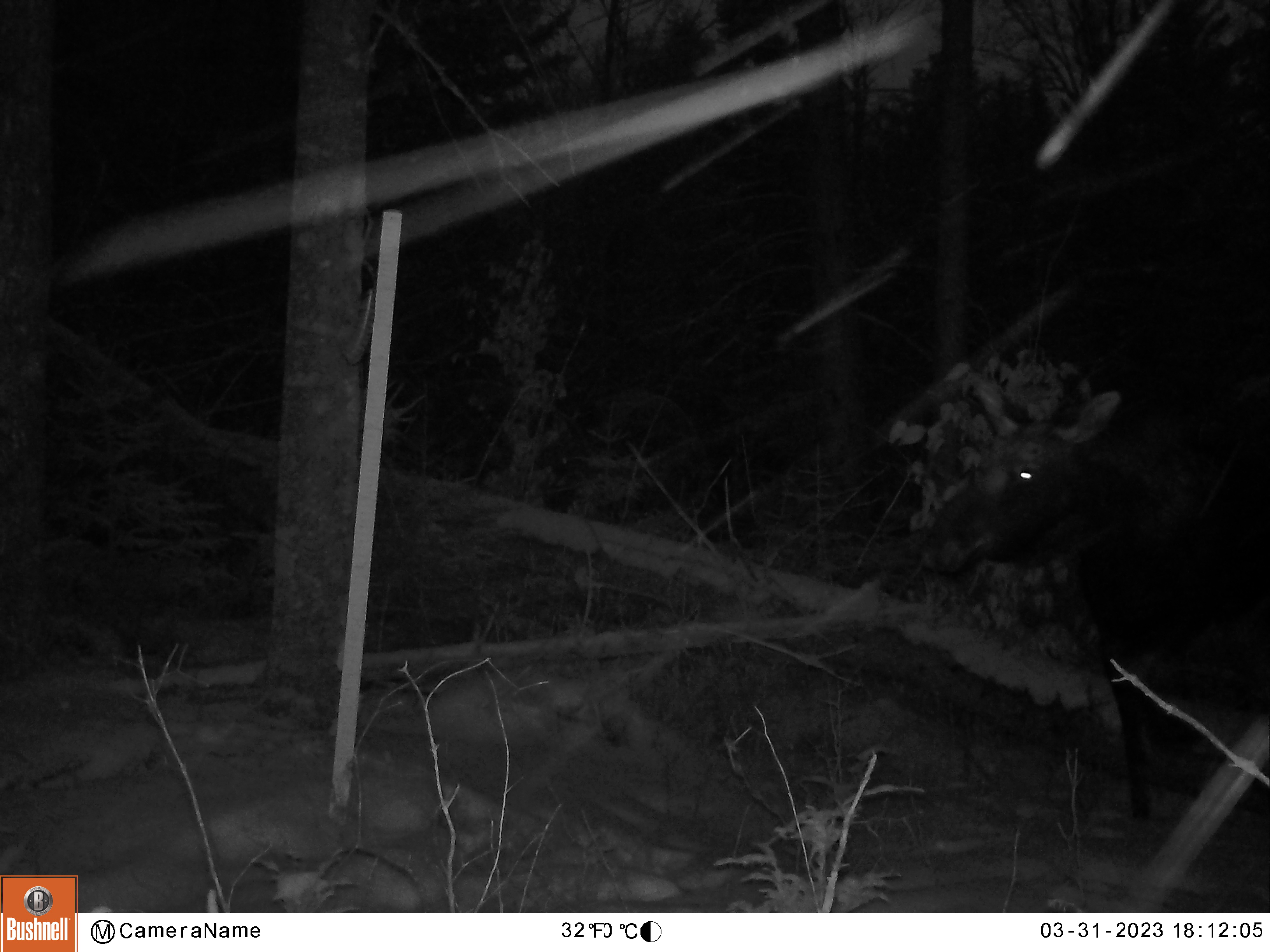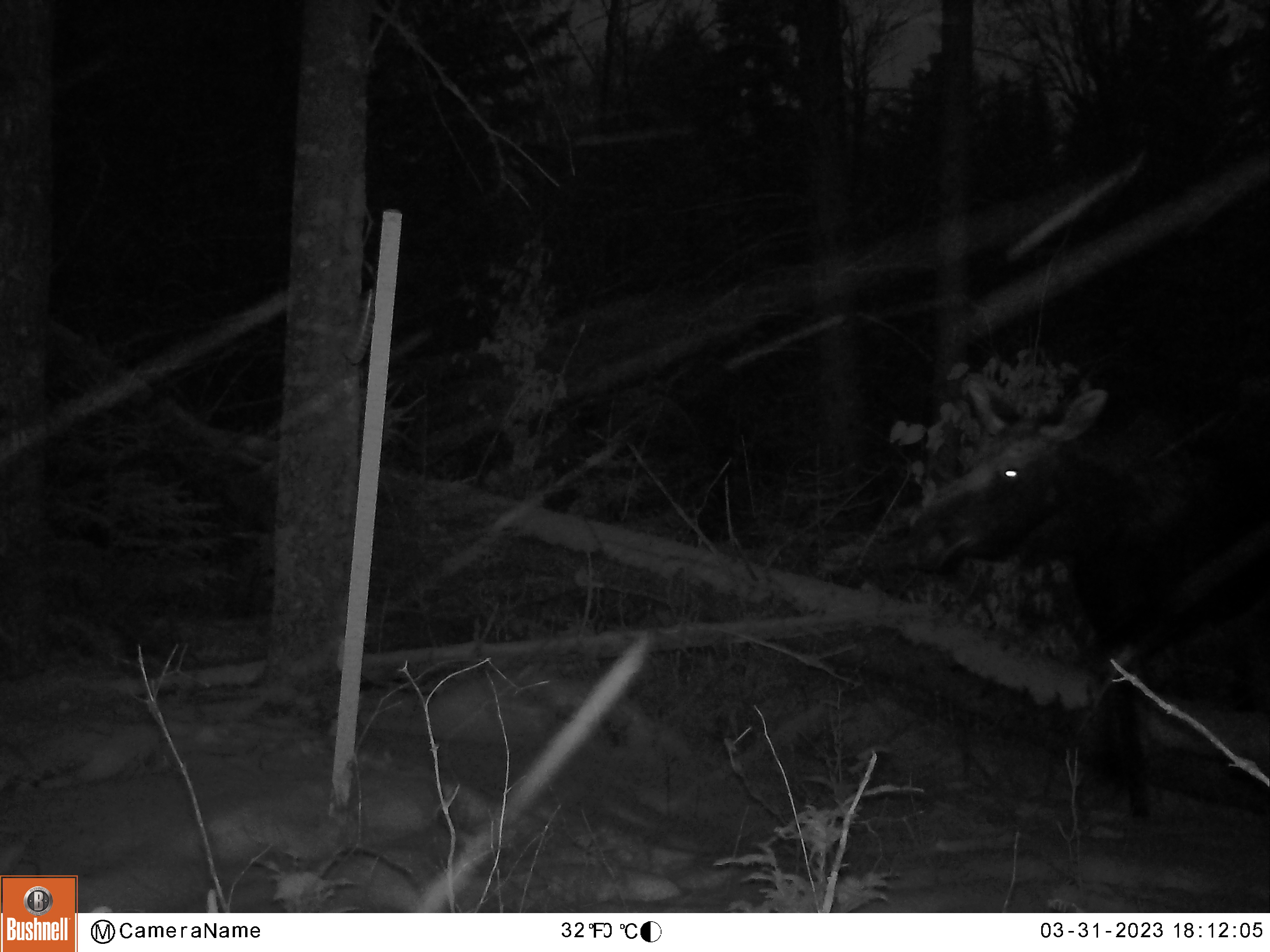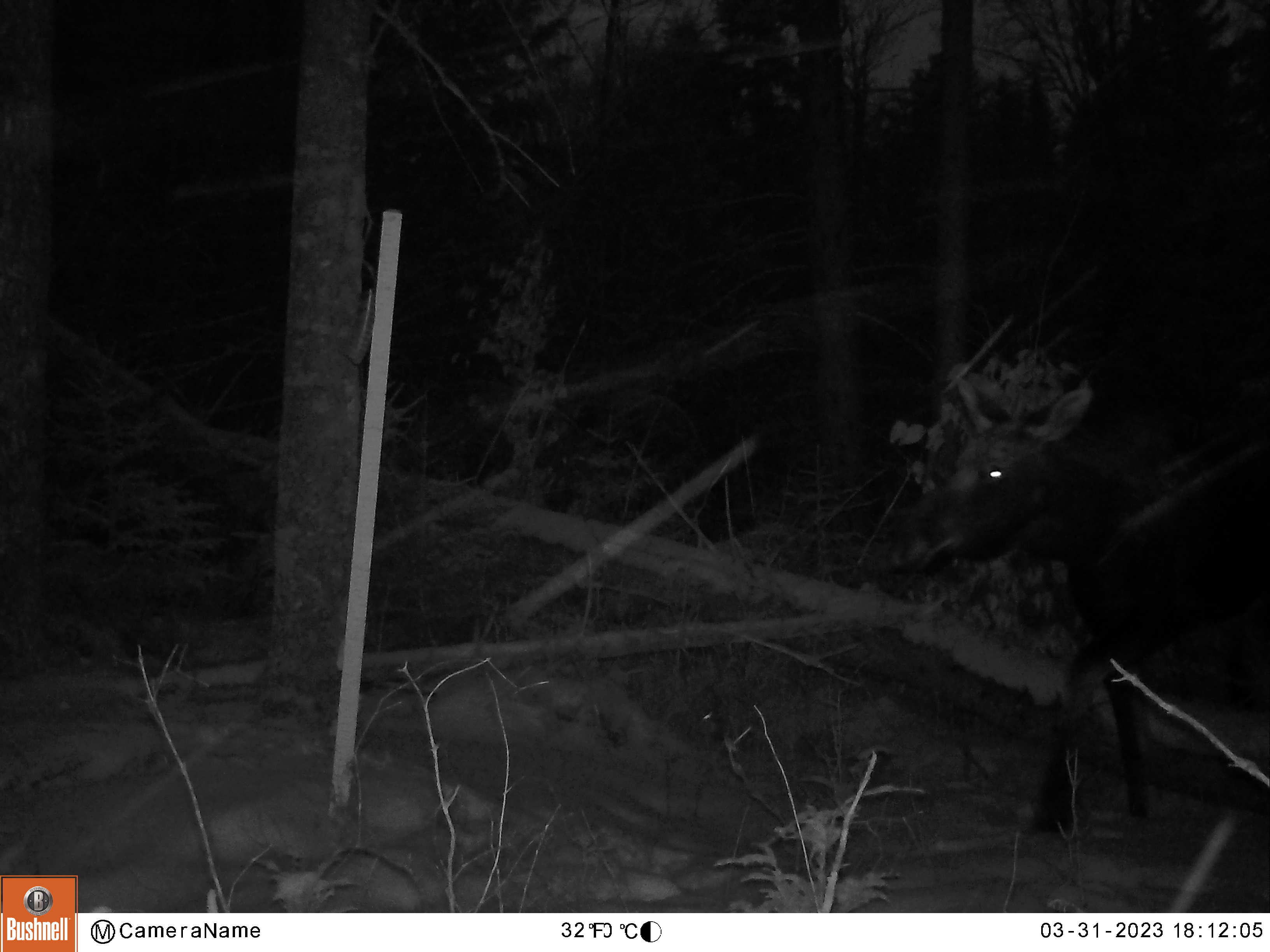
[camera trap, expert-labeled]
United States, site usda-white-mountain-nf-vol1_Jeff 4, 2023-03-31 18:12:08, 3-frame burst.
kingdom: Animalia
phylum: Chordata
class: Mammalia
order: Artiodactyla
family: Cervidae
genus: Alces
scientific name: Alces alces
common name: moose